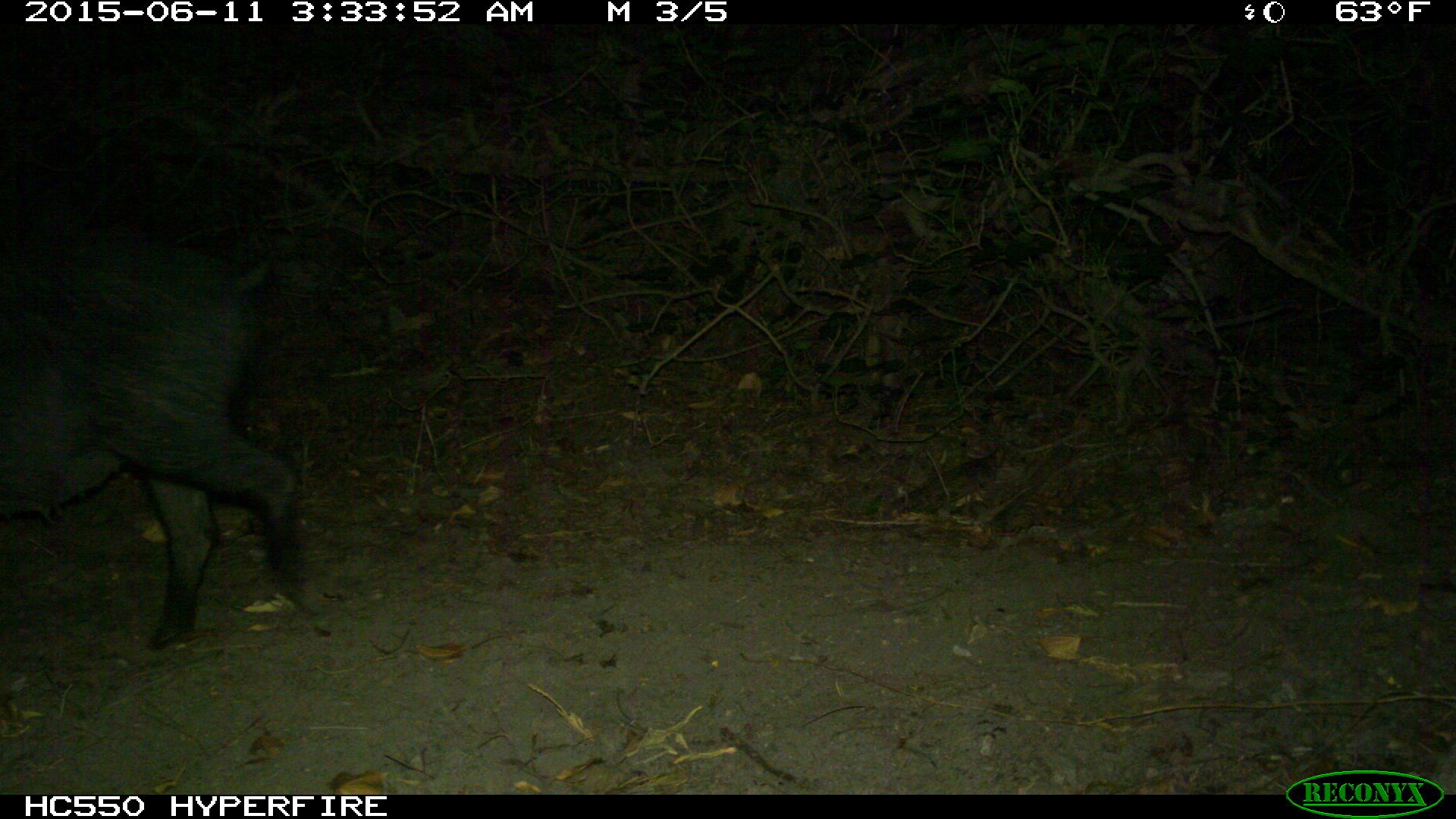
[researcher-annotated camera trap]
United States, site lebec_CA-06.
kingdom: Animalia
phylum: Chordata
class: Mammalia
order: Artiodactyla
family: Suidae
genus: Sus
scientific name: Sus scrofa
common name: wild boar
Sus scrofa (wild boar).